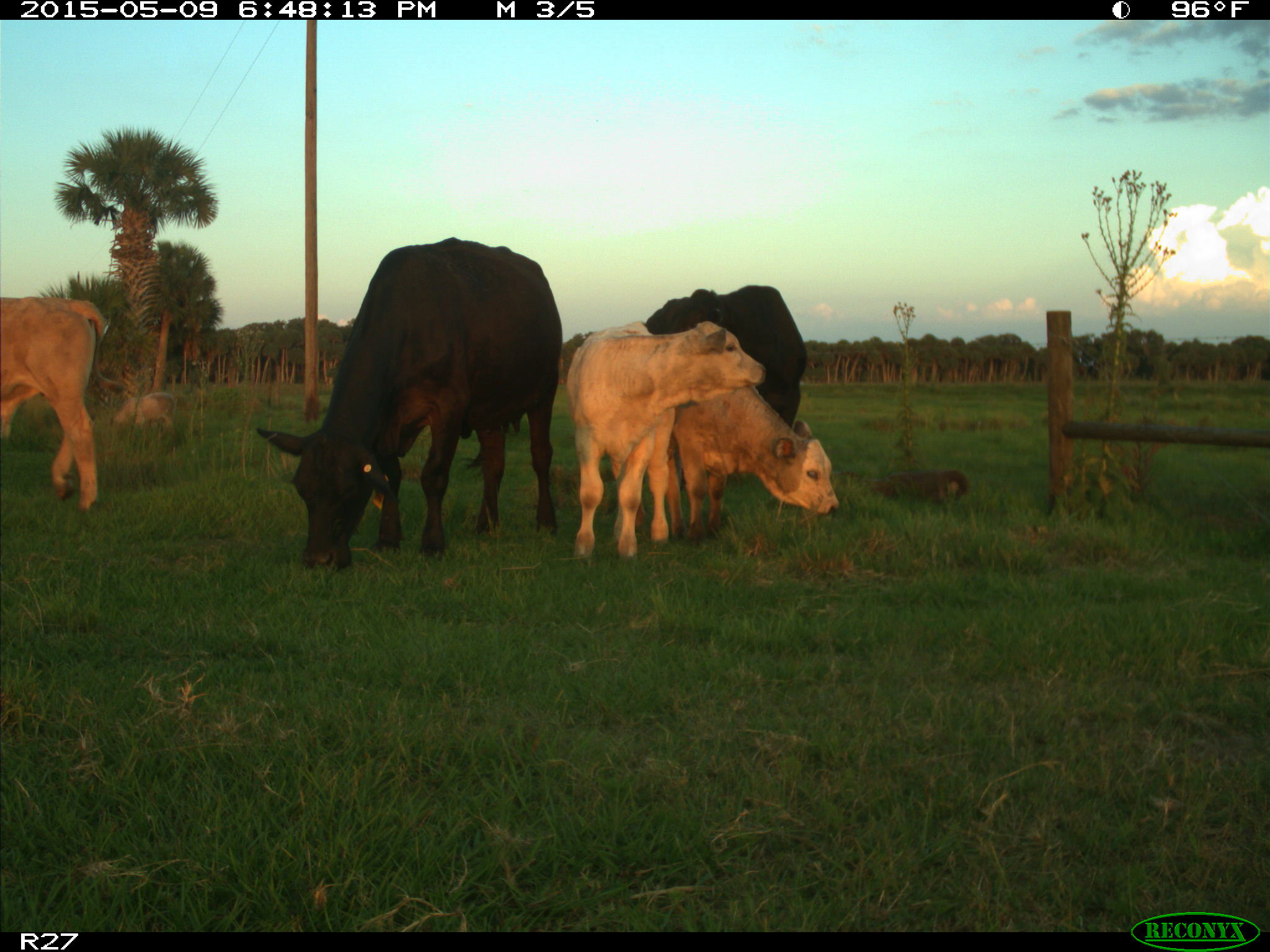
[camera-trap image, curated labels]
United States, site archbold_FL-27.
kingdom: Animalia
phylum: Chordata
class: Mammalia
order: Artiodactyla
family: Bovidae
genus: Bos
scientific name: Bos taurus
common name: domestic cow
Bos taurus (domestic cow).